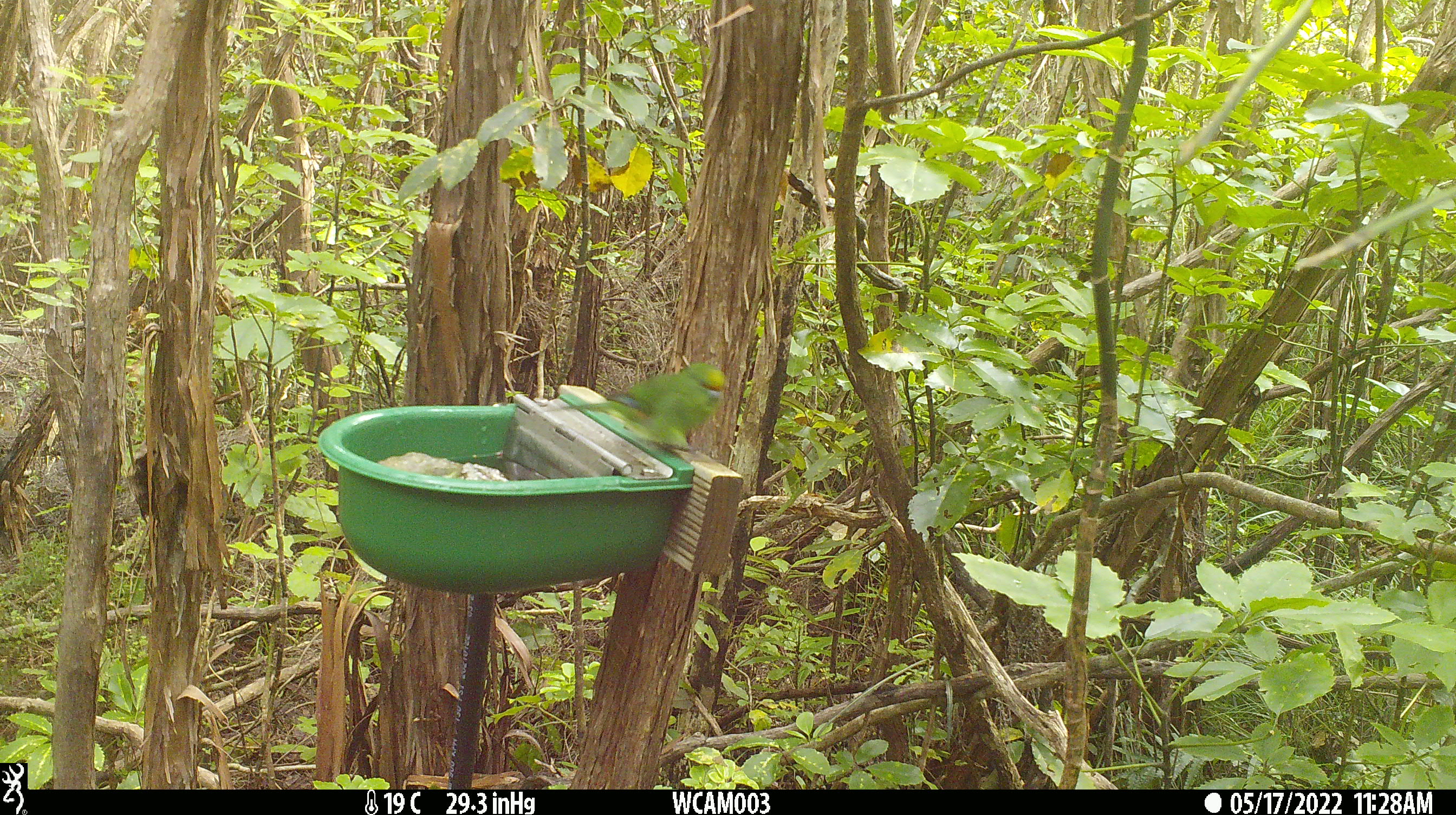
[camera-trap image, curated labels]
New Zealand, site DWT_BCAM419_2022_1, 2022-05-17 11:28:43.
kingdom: Animalia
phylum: Chordata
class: Aves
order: Psittaciformes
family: Psittaculidae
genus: Cyanoramphus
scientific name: Cyanoramphus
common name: parakeet